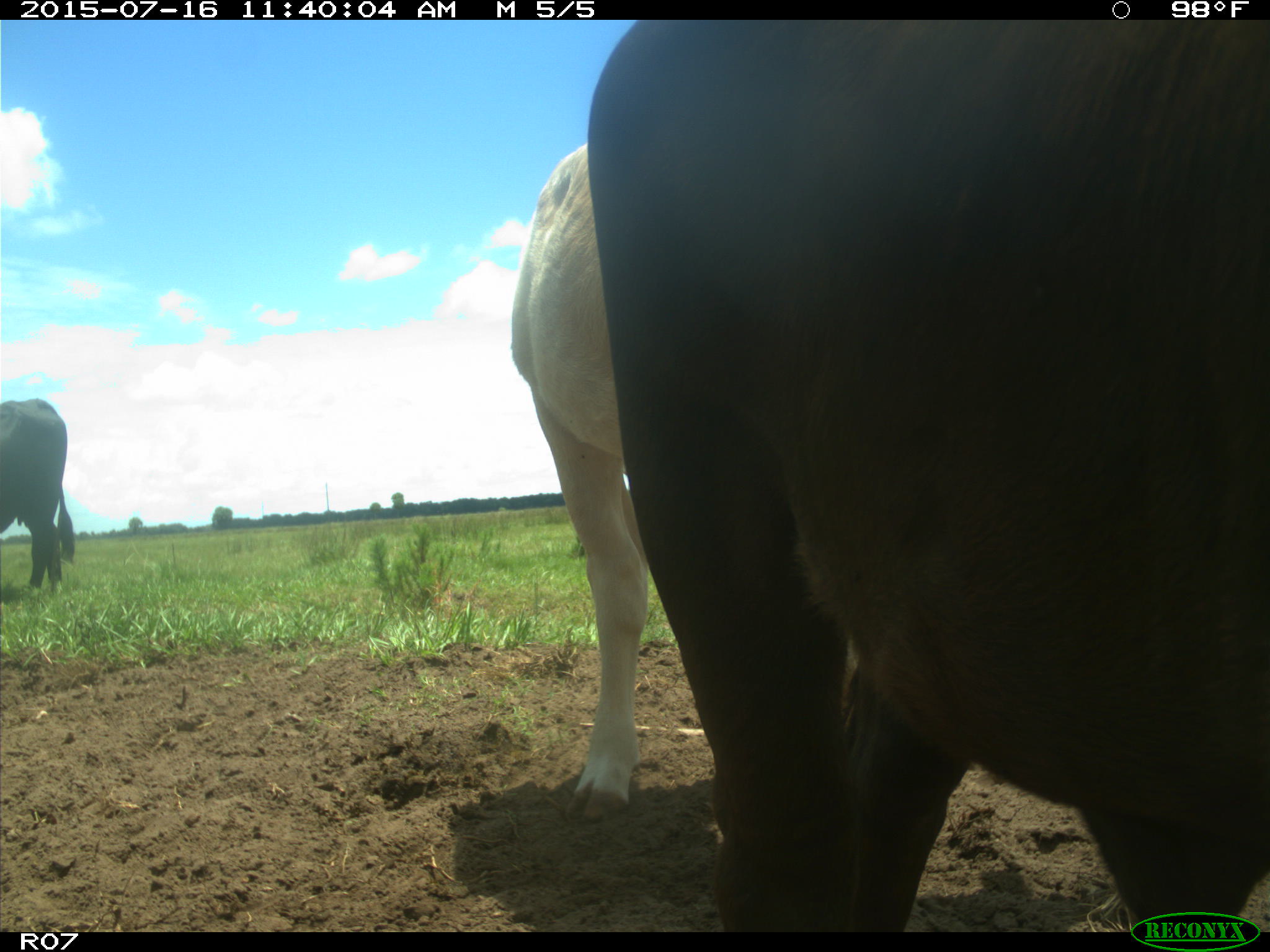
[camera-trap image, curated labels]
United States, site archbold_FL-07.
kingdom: Animalia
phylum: Chordata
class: Mammalia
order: Artiodactyla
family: Bovidae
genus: Bos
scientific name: Bos taurus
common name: domestic cow